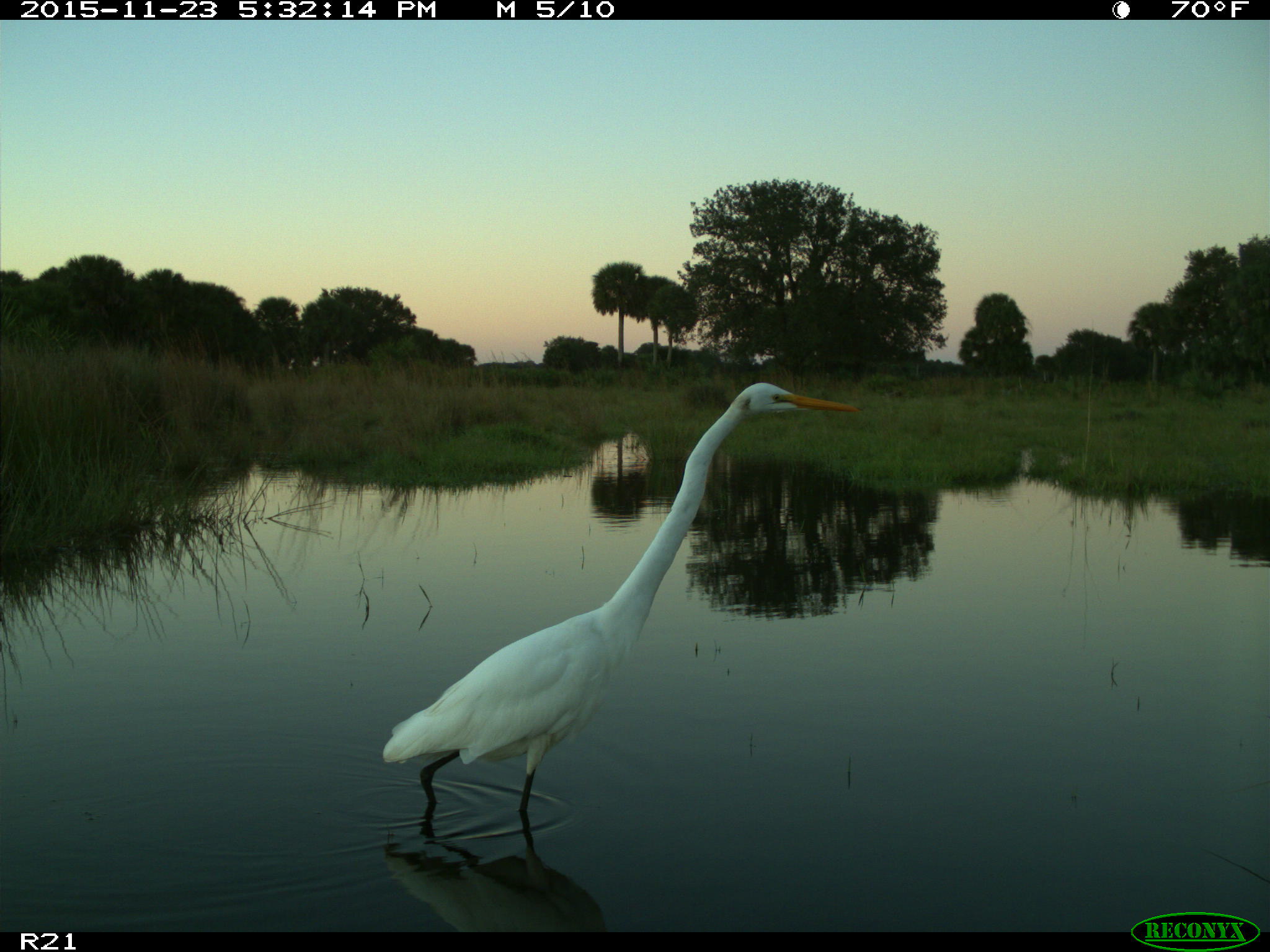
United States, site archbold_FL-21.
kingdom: Animalia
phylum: Chordata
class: Aves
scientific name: Aves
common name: birds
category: unidentified bird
Unidentified bird (birds) (Aves).